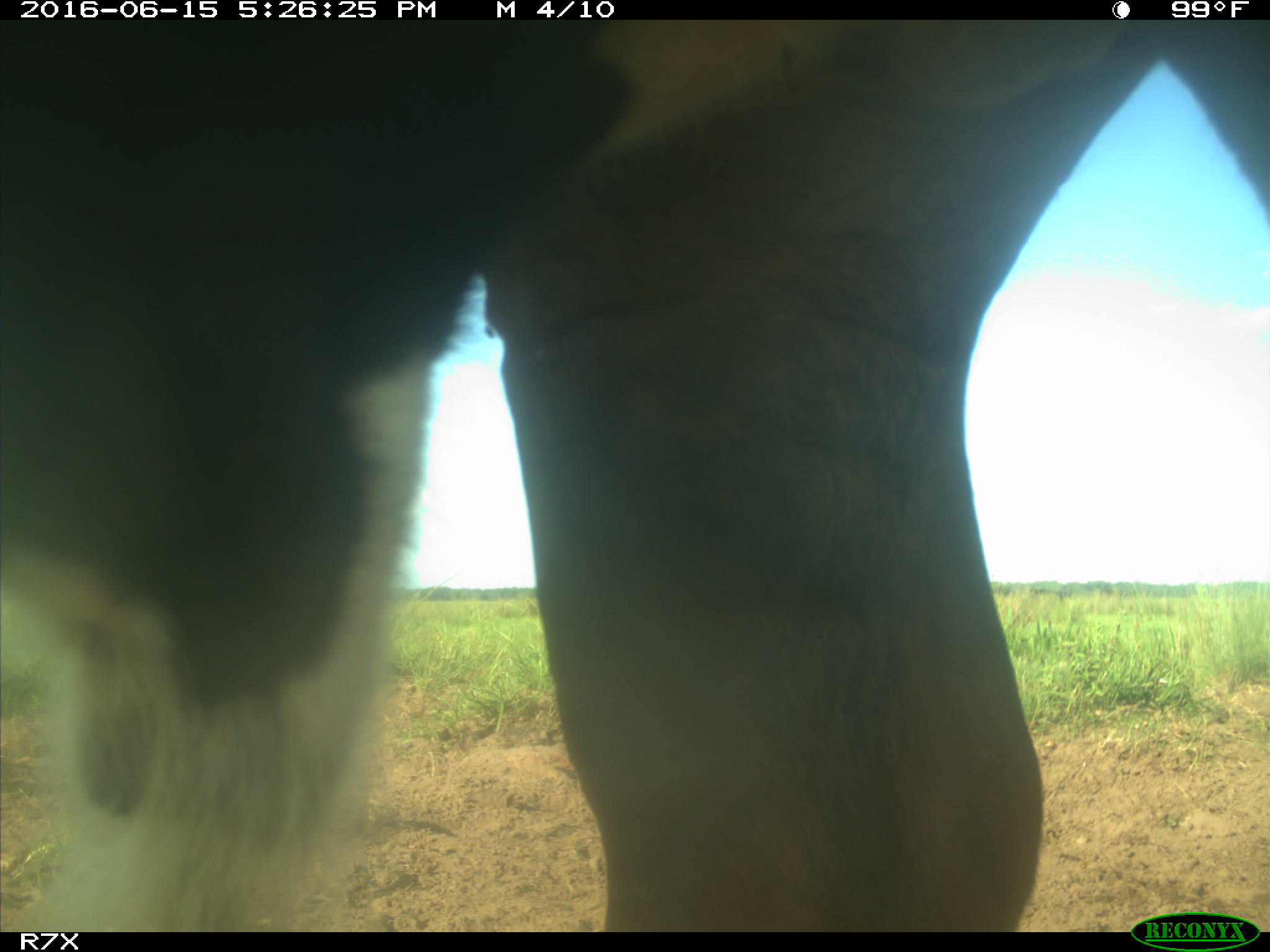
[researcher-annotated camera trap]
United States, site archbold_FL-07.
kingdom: Animalia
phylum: Chordata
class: Mammalia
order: Artiodactyla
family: Bovidae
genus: Bos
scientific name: Bos taurus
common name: domestic cow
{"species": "Bos taurus (domestic cow)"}